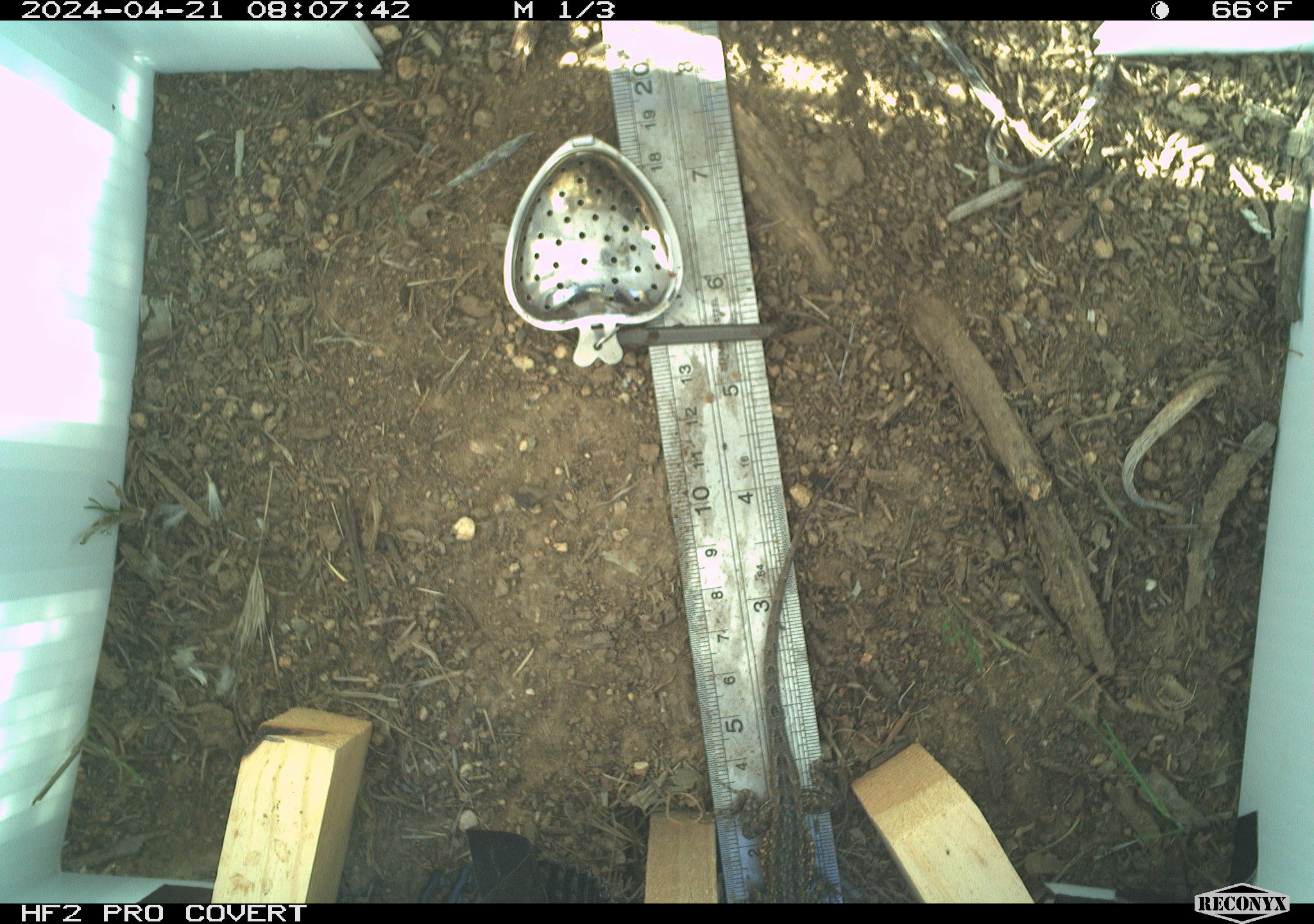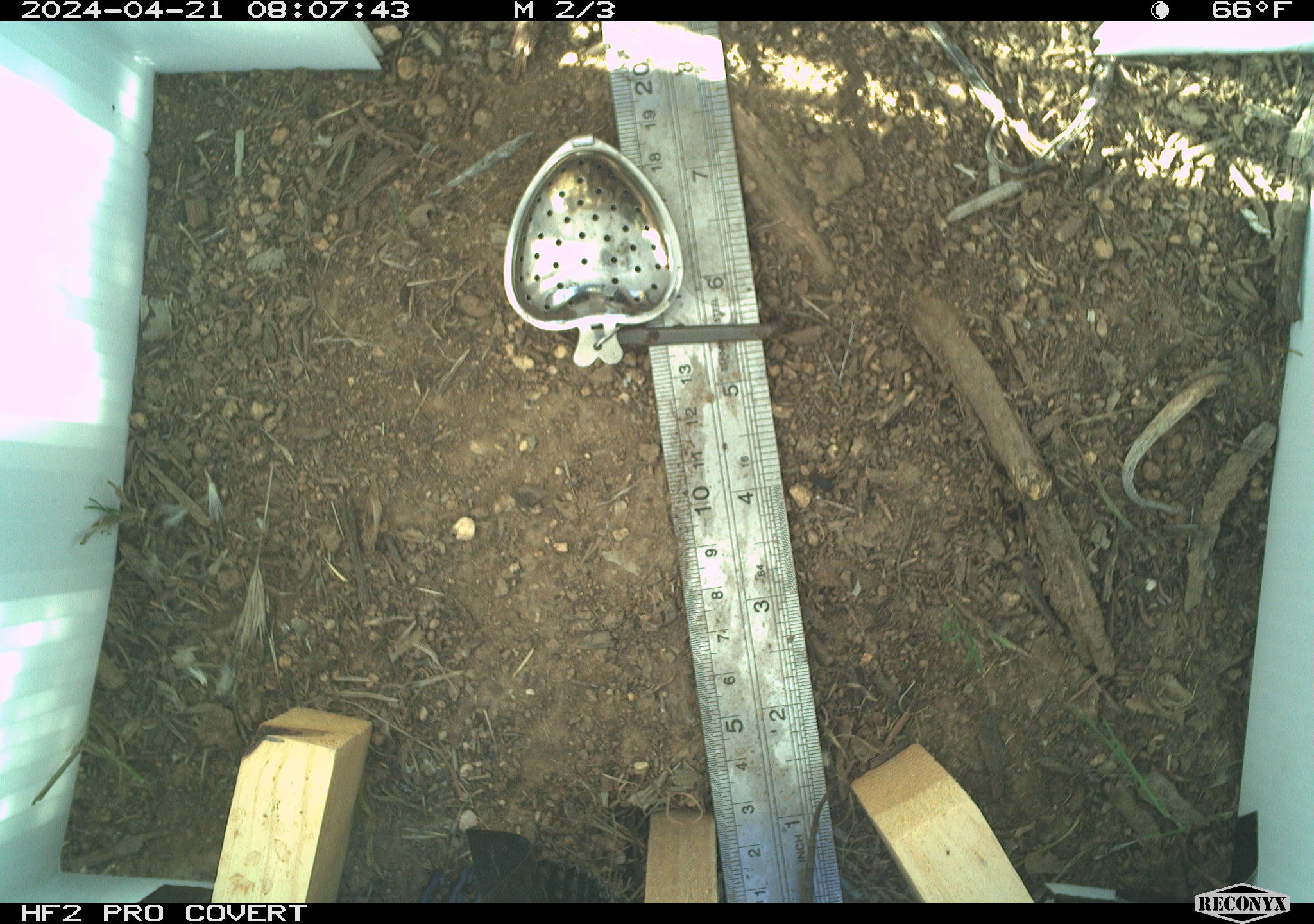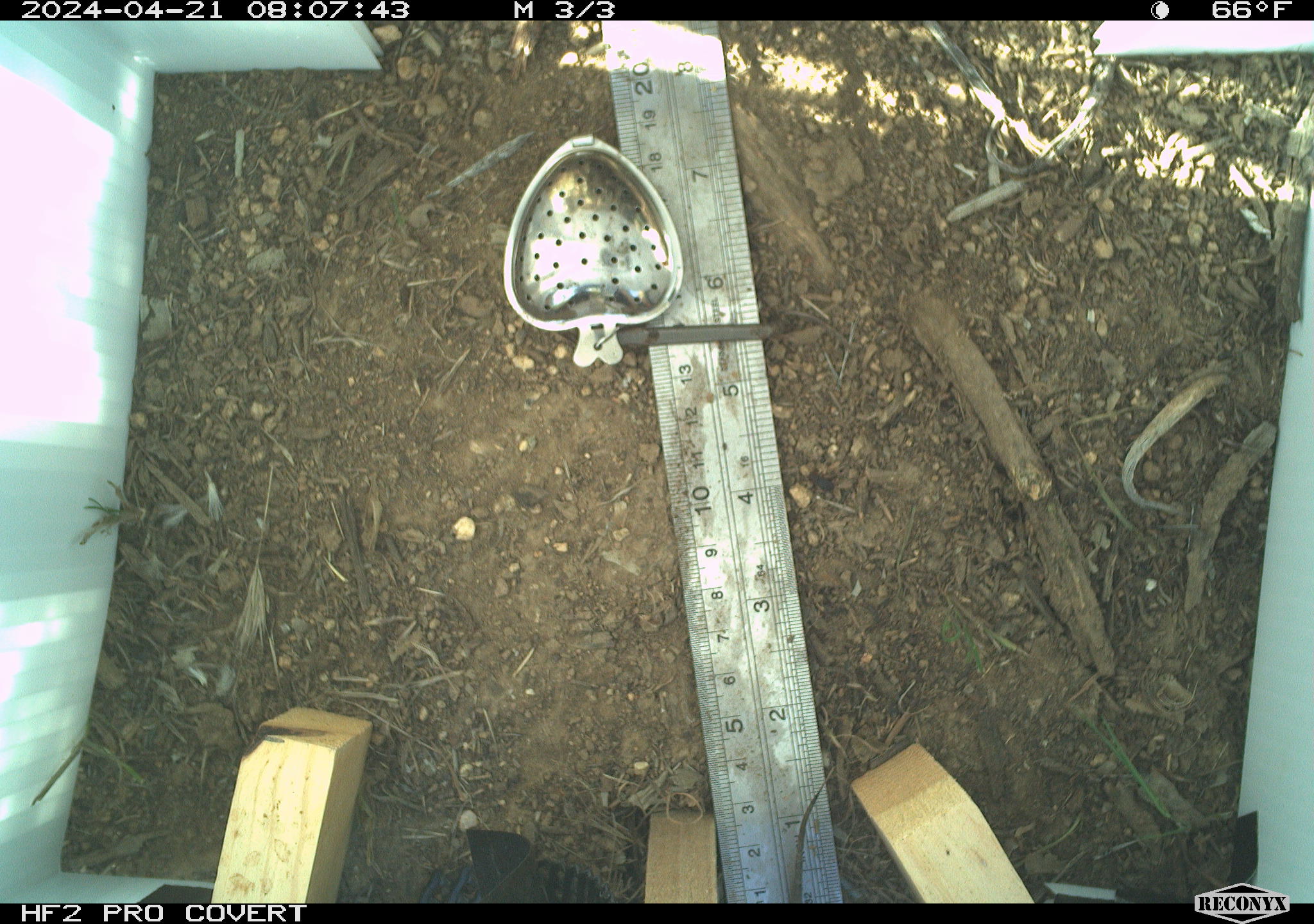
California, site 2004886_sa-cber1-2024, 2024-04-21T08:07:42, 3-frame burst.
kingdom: Animalia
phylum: Chordata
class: Reptilia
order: Squamata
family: Phrynosomatidae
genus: Uta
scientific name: Uta stansburiana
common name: common side-blotched lizard